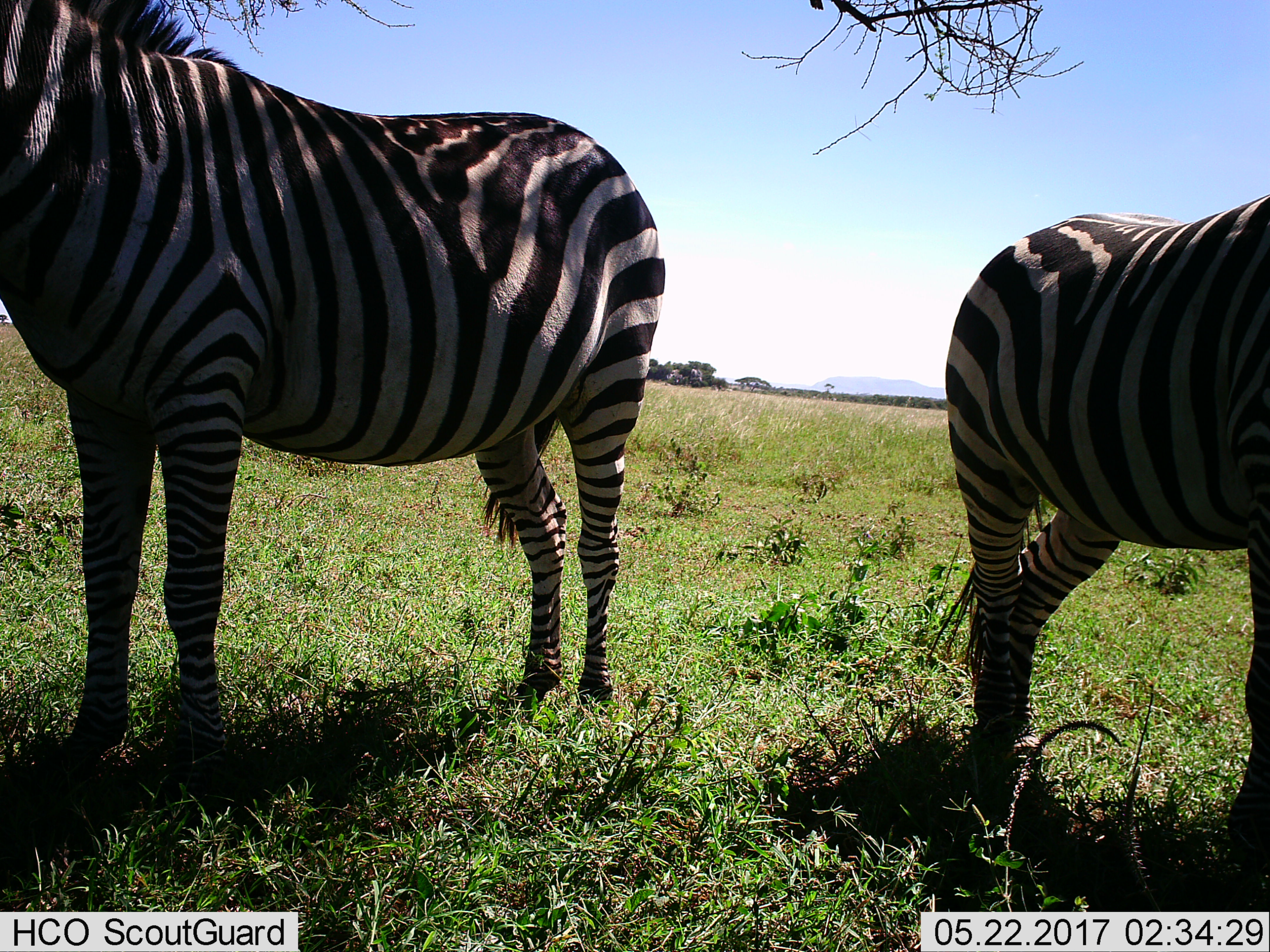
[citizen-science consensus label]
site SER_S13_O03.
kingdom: Animalia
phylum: Chordata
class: Mammalia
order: Perissodactyla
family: Equidae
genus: Equus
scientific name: Equus quagga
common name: plains zebra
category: zebraplains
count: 2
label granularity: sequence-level